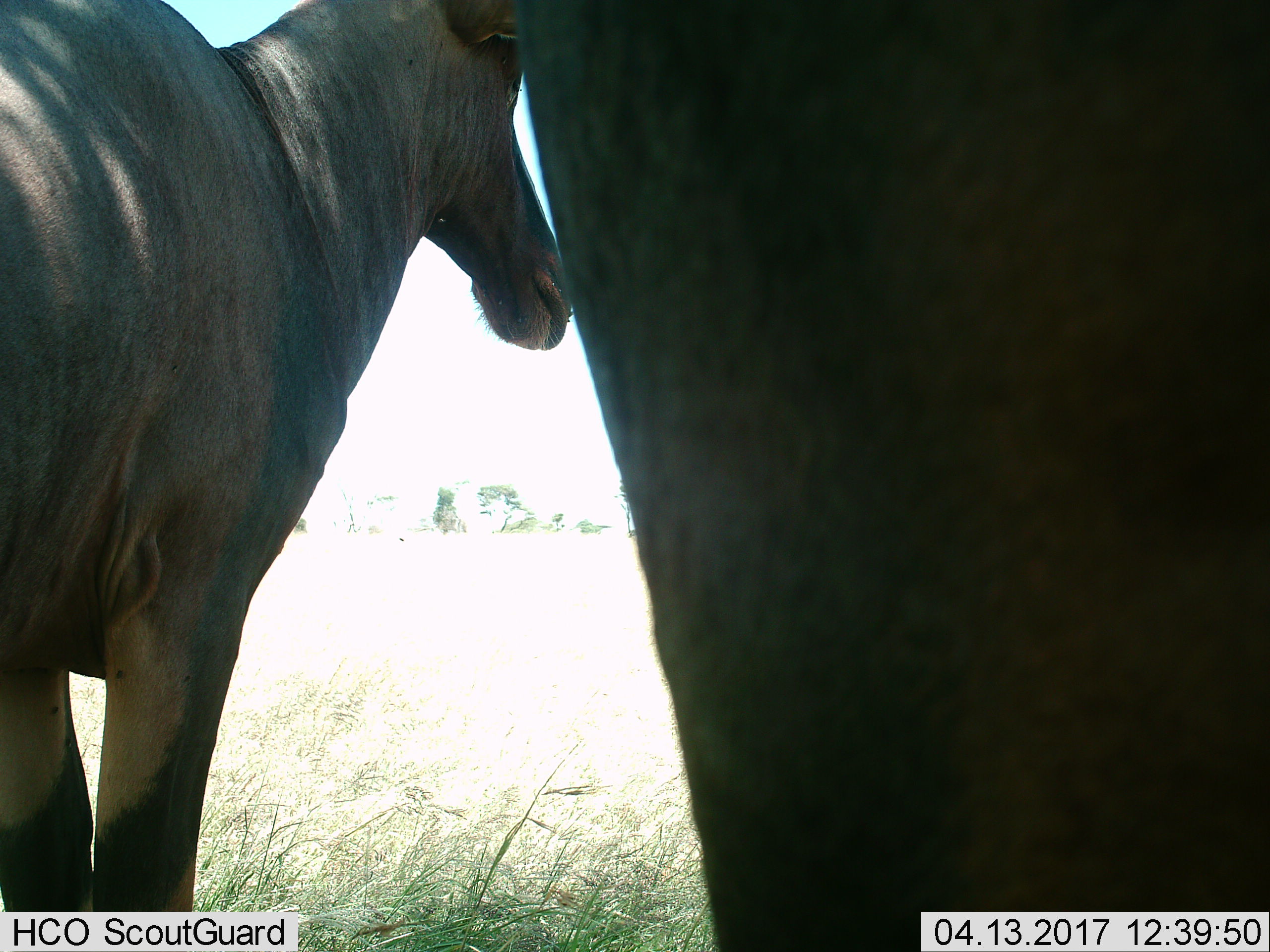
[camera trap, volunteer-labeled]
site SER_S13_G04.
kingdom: Animalia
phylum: Chordata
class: Mammalia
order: Artiodactyla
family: Bovidae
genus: Alcelaphus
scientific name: Alcelaphus buselaphus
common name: hartebeest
Hartebeest (Alcelaphus buselaphus), count 2. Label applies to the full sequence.